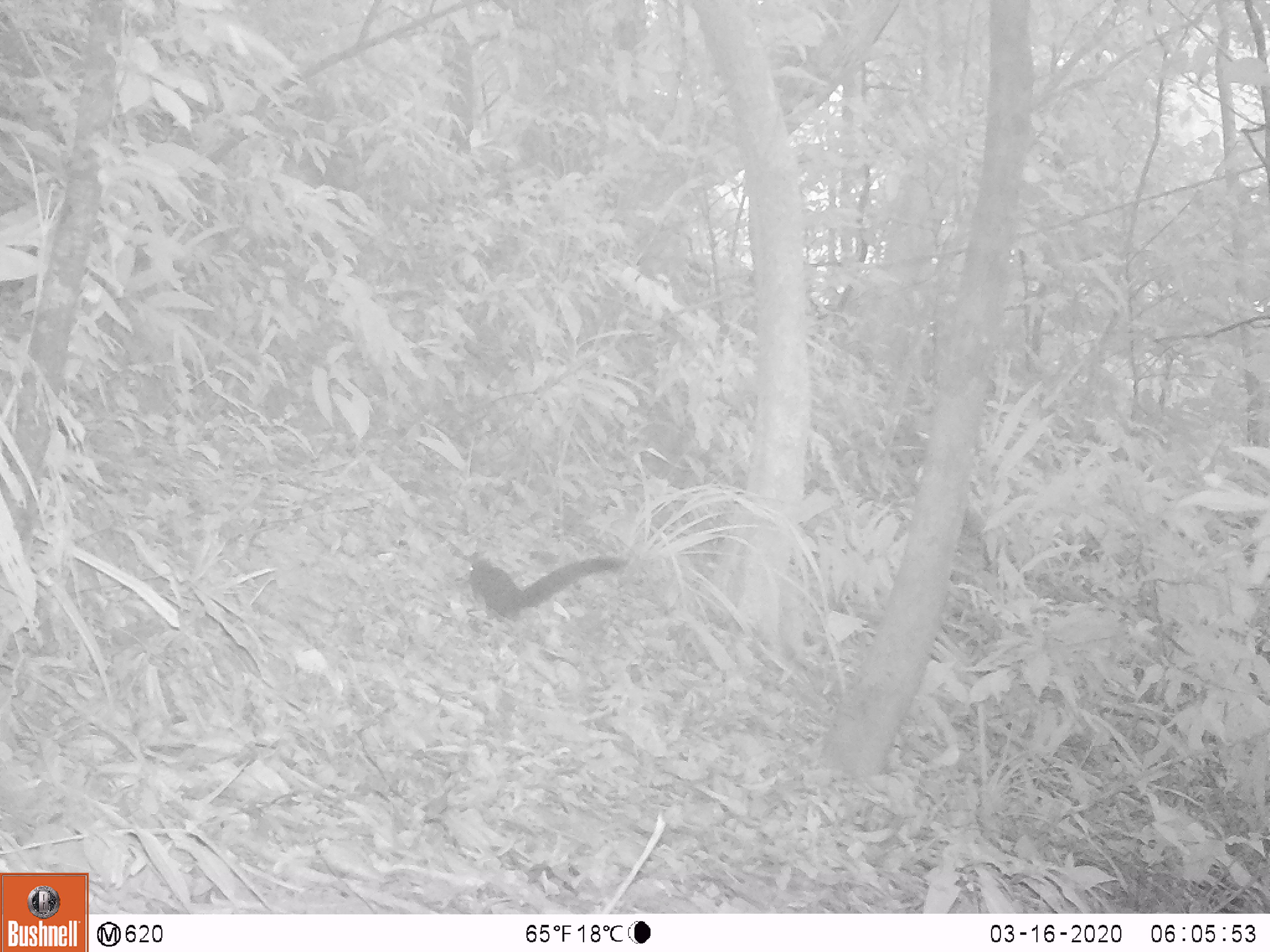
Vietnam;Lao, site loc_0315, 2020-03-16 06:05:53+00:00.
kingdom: Animalia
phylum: Chordata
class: Mammalia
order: Rodentia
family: Sciuridae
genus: Callosciurus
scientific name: Callosciurus erythraeus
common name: pallas's squirrel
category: pallass squirrel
Pallass squirrel (pallas's squirrel) (Callosciurus erythraeus). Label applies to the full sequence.